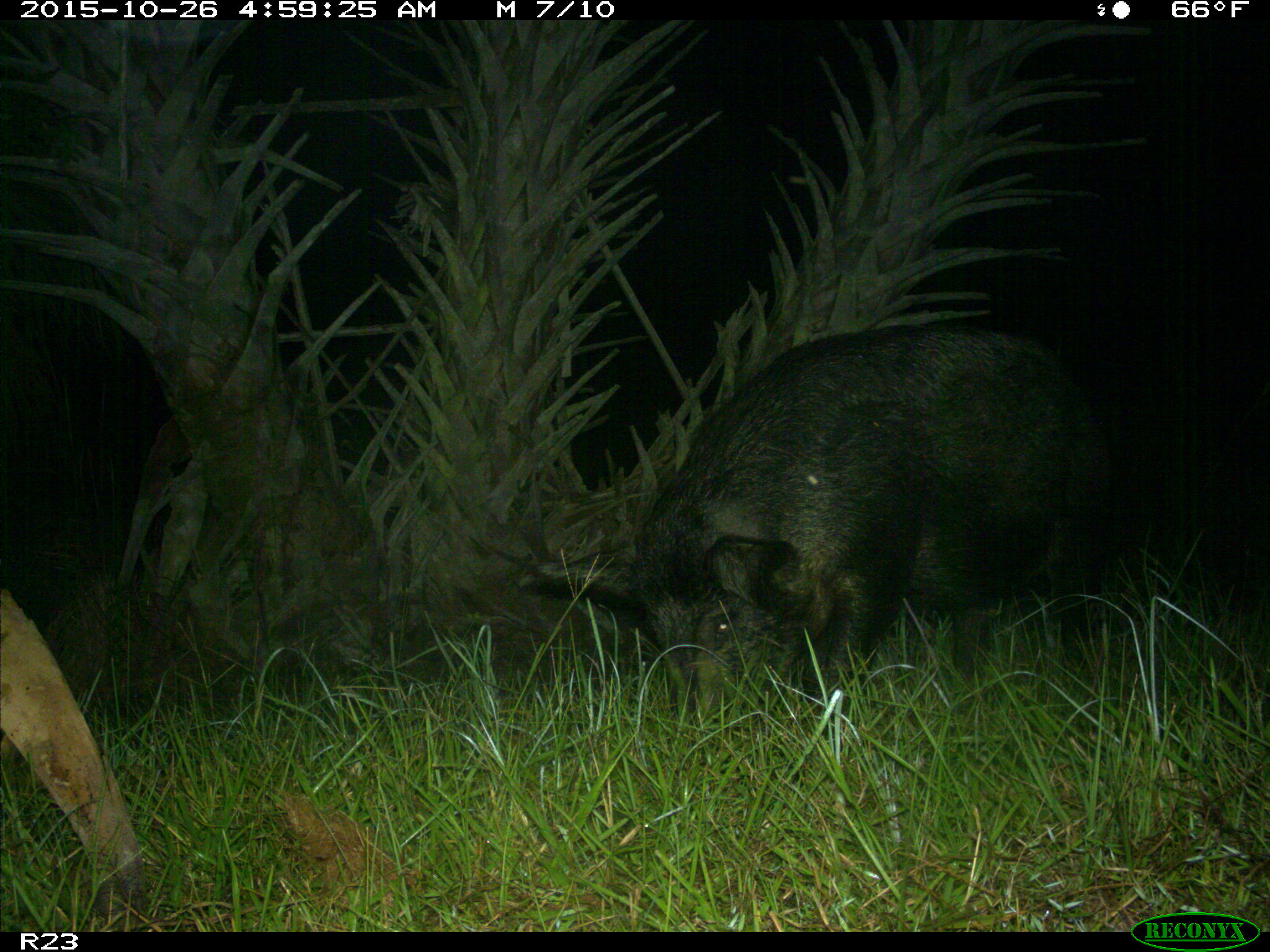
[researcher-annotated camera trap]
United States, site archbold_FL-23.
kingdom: Animalia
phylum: Chordata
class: Mammalia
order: Artiodactyla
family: Suidae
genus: Sus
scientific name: Sus scrofa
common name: wild boar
Sus scrofa (wild boar).